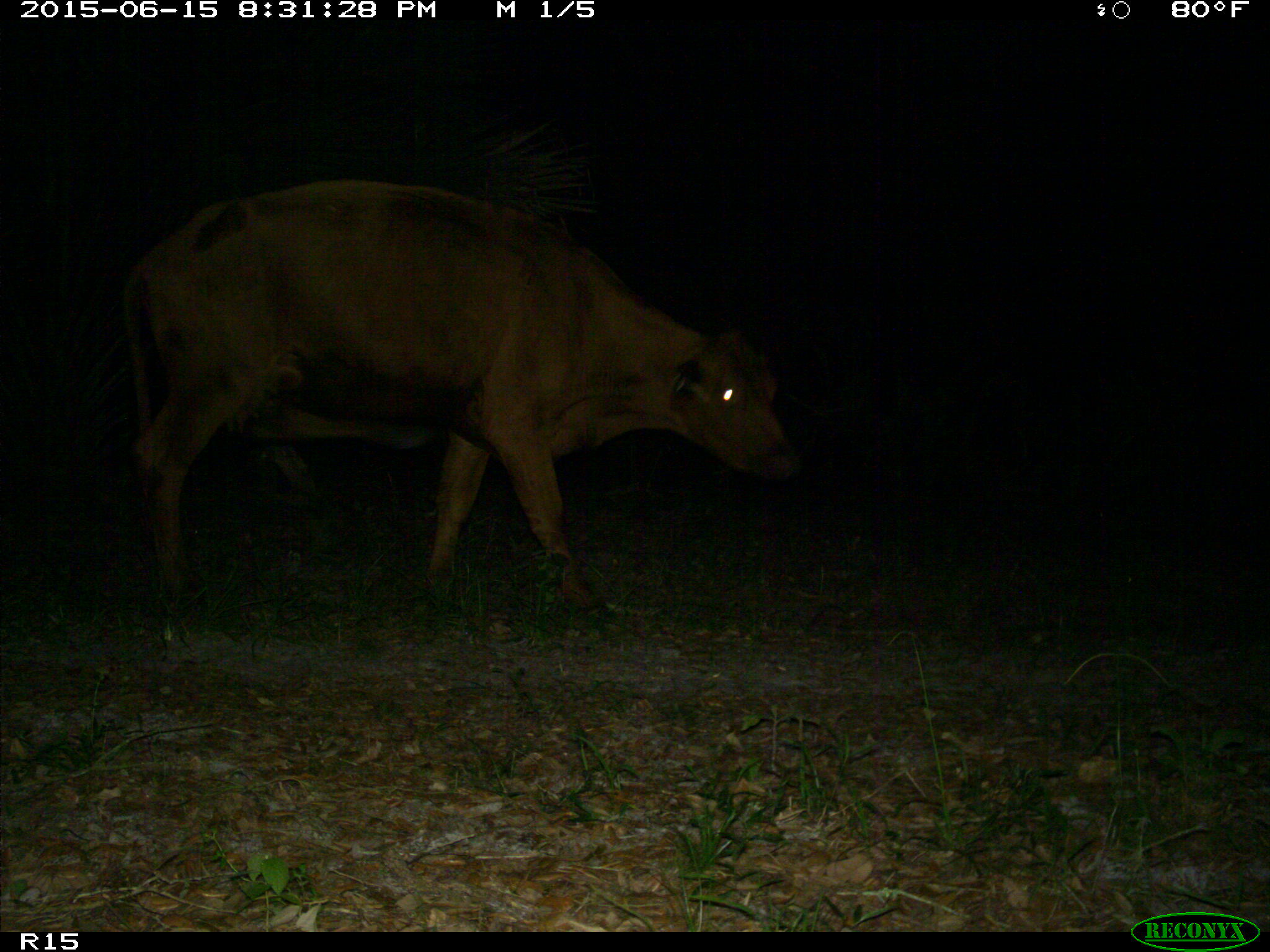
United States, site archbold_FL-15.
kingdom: Animalia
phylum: Chordata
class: Mammalia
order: Artiodactyla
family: Bovidae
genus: Bos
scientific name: Bos taurus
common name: domestic cow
Bos taurus (domestic cow).